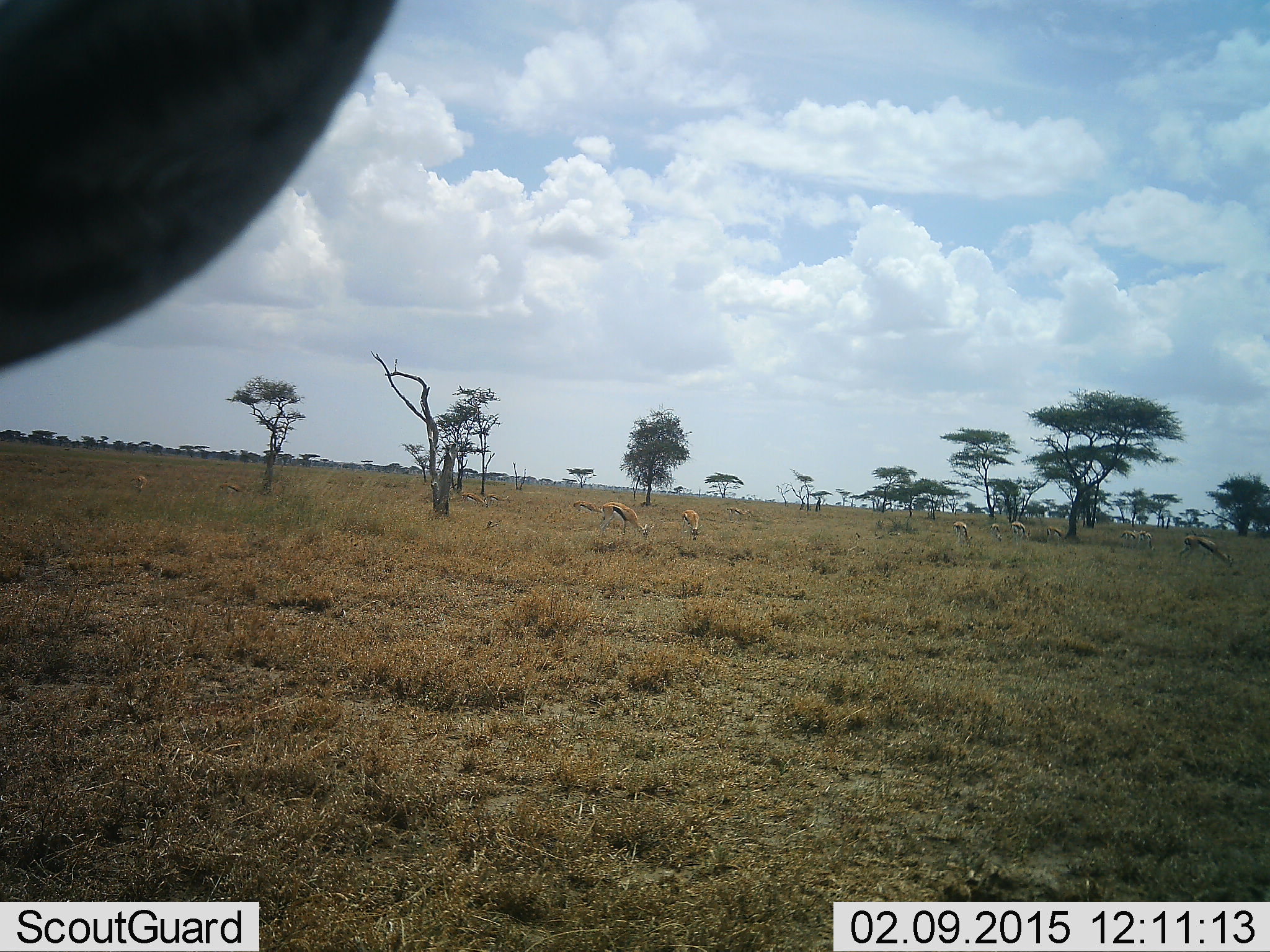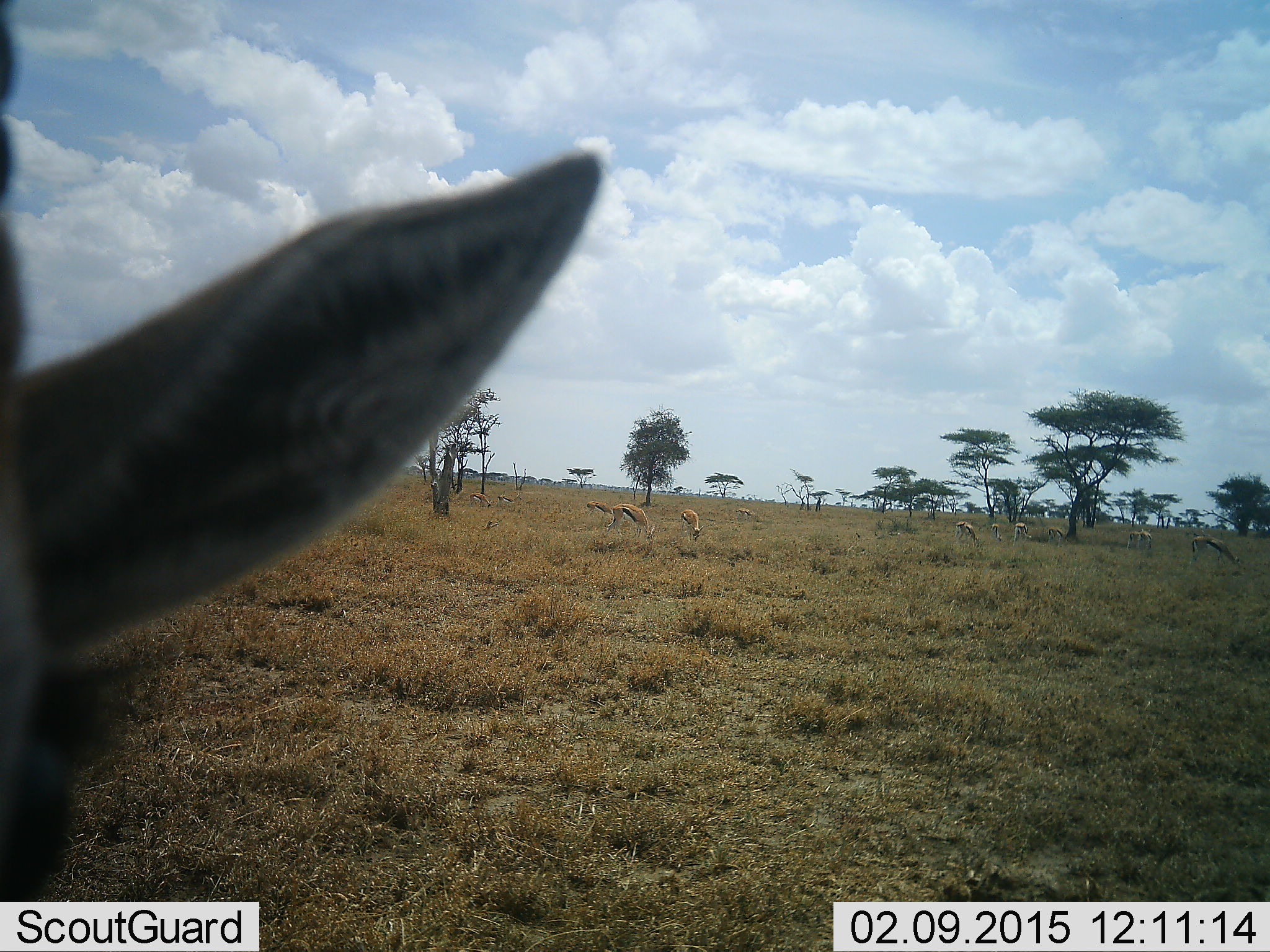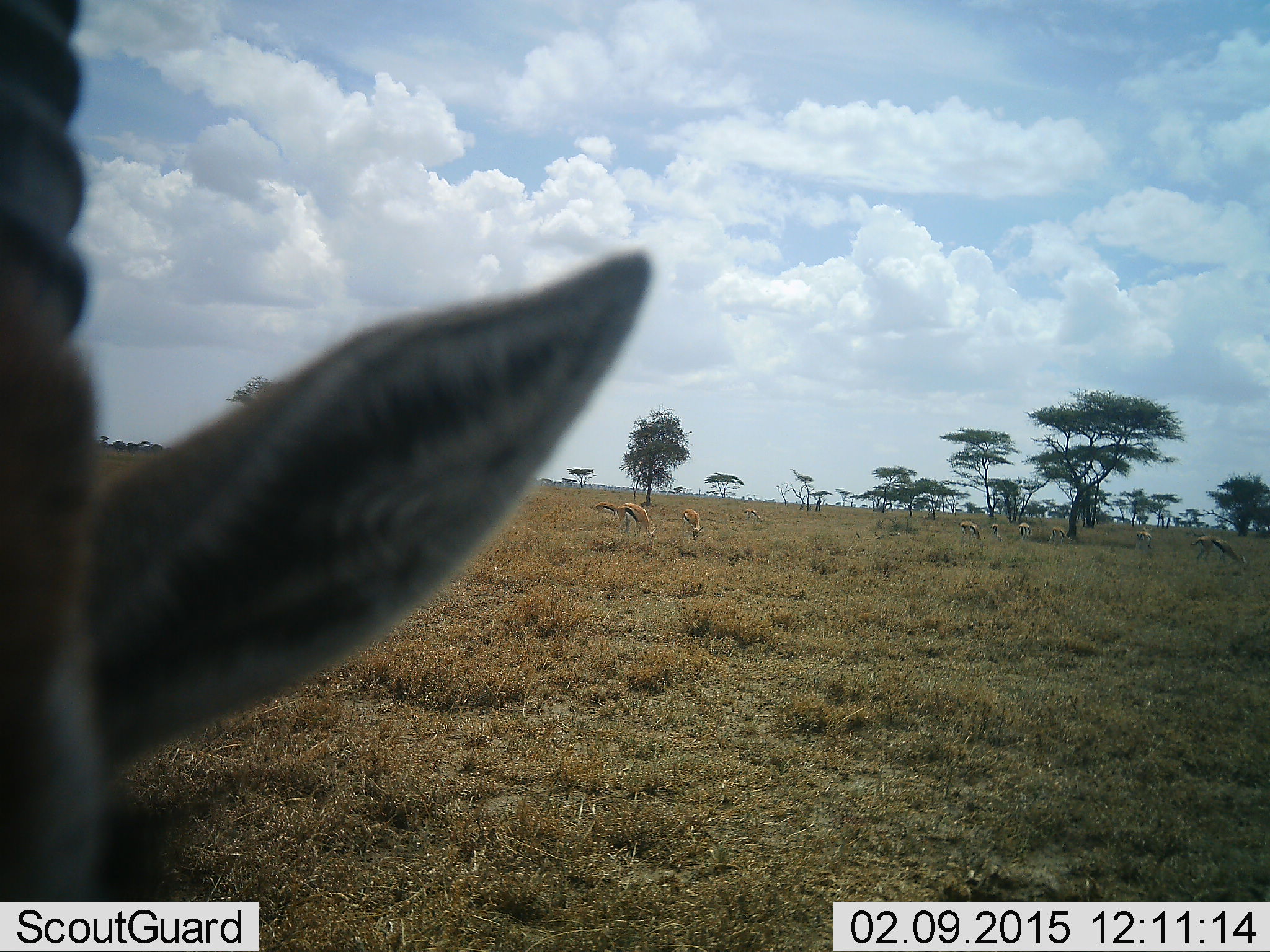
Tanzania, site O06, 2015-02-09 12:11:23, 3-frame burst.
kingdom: Animalia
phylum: Chordata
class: Mammalia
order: Artiodactyla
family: Bovidae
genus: Eudorcas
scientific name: Eudorcas thomsonii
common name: thomson's gazelle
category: gazellethomsons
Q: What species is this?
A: Gazellethomsons (thomson's gazelle) (Eudorcas thomsonii).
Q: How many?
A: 11-50.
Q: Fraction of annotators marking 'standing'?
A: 60%.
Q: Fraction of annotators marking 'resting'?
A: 10%.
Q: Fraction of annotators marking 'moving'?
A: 40%.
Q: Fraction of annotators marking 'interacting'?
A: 10%.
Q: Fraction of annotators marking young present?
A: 20%.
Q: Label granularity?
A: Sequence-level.